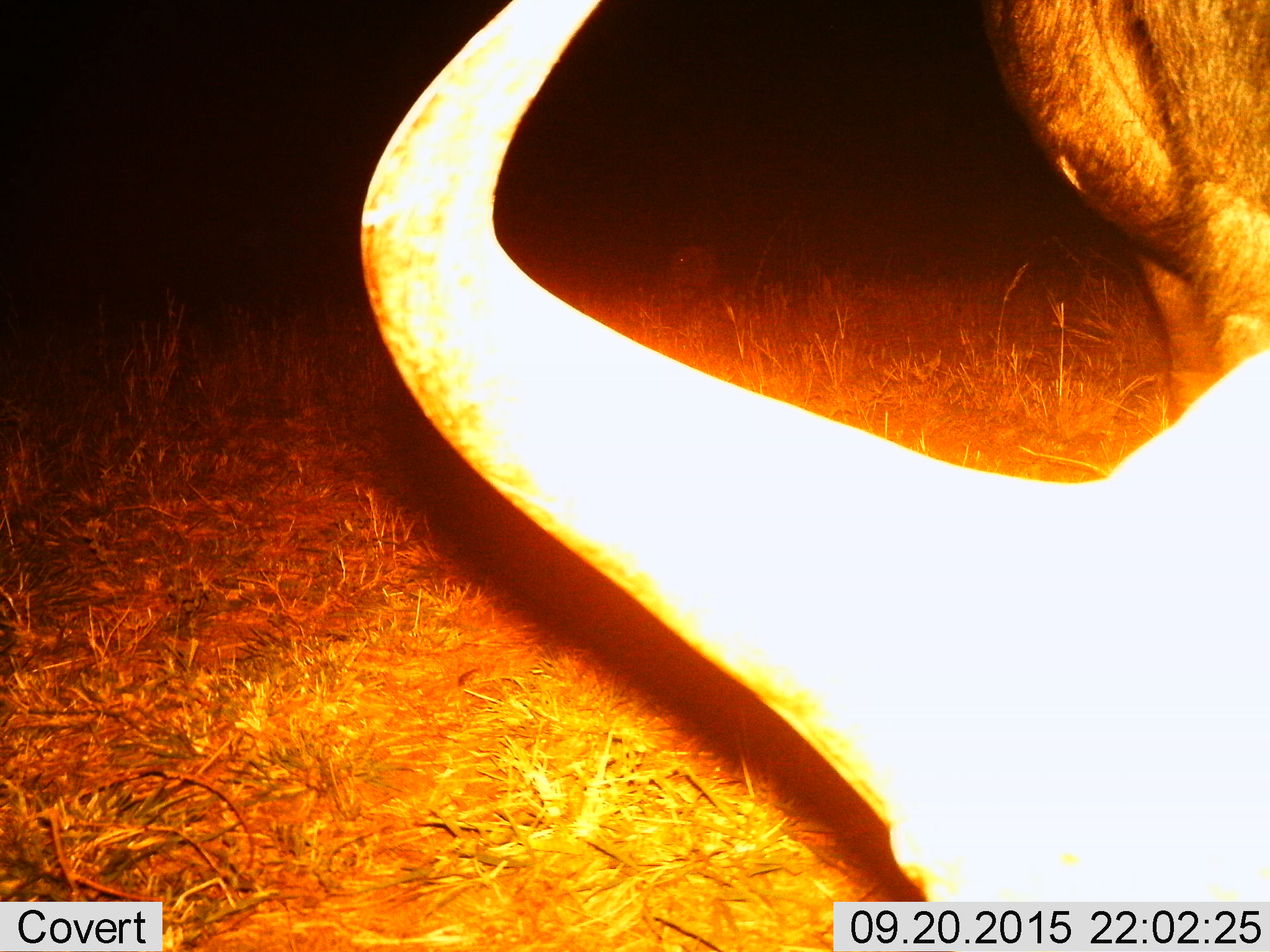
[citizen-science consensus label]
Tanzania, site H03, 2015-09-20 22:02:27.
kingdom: Animalia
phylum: Chordata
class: Mammalia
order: Artiodactyla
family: Bovidae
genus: Syncerus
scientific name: Syncerus caffer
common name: cape buffalo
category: buffalo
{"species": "buffalo (cape buffalo) (Syncerus caffer)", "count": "1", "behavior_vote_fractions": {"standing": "57%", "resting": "14%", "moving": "0%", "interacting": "0%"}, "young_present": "0%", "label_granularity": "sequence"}